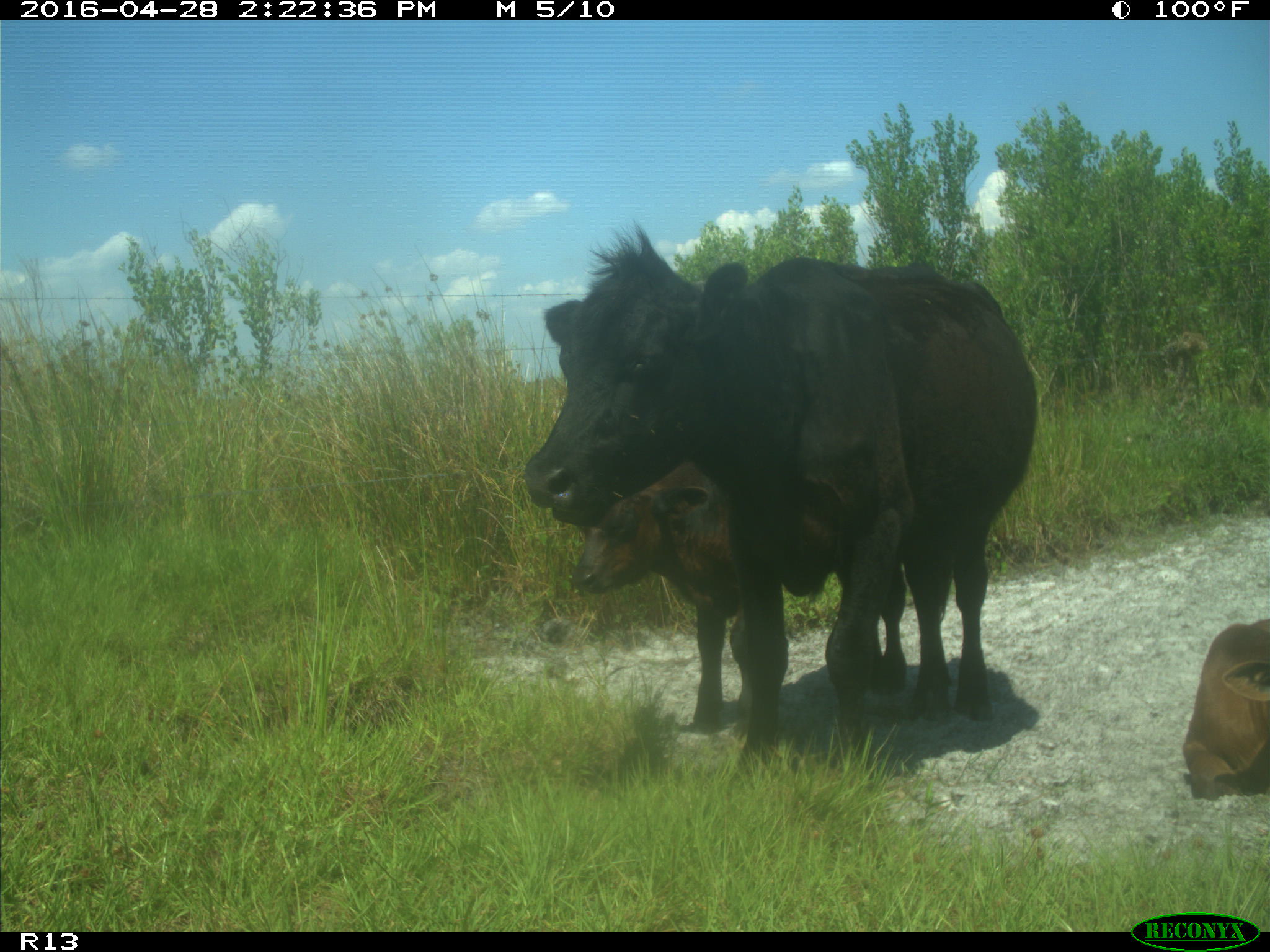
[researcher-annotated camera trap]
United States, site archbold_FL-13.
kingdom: Animalia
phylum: Chordata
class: Mammalia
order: Artiodactyla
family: Bovidae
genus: Bos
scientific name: Bos taurus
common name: domestic cow